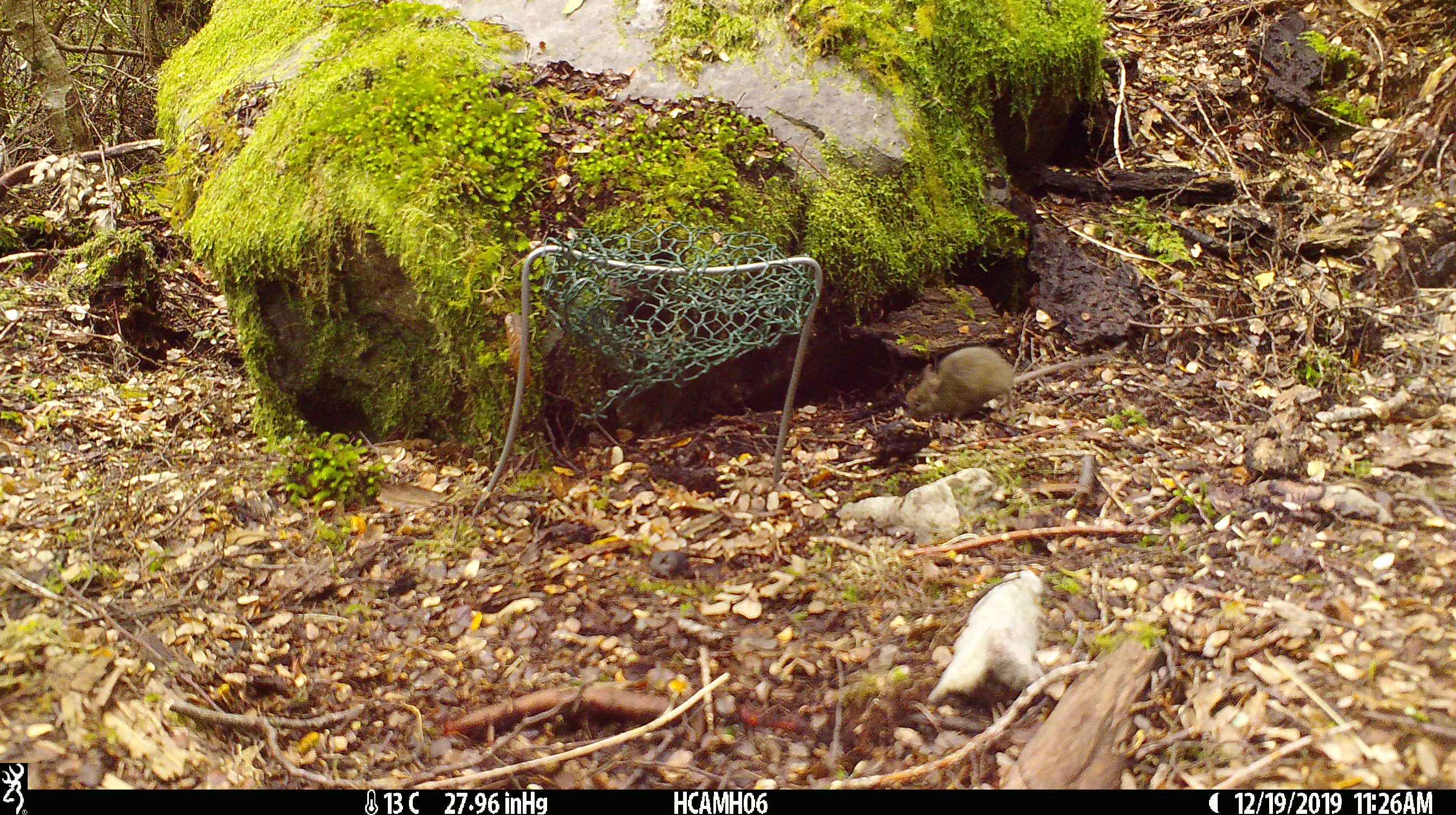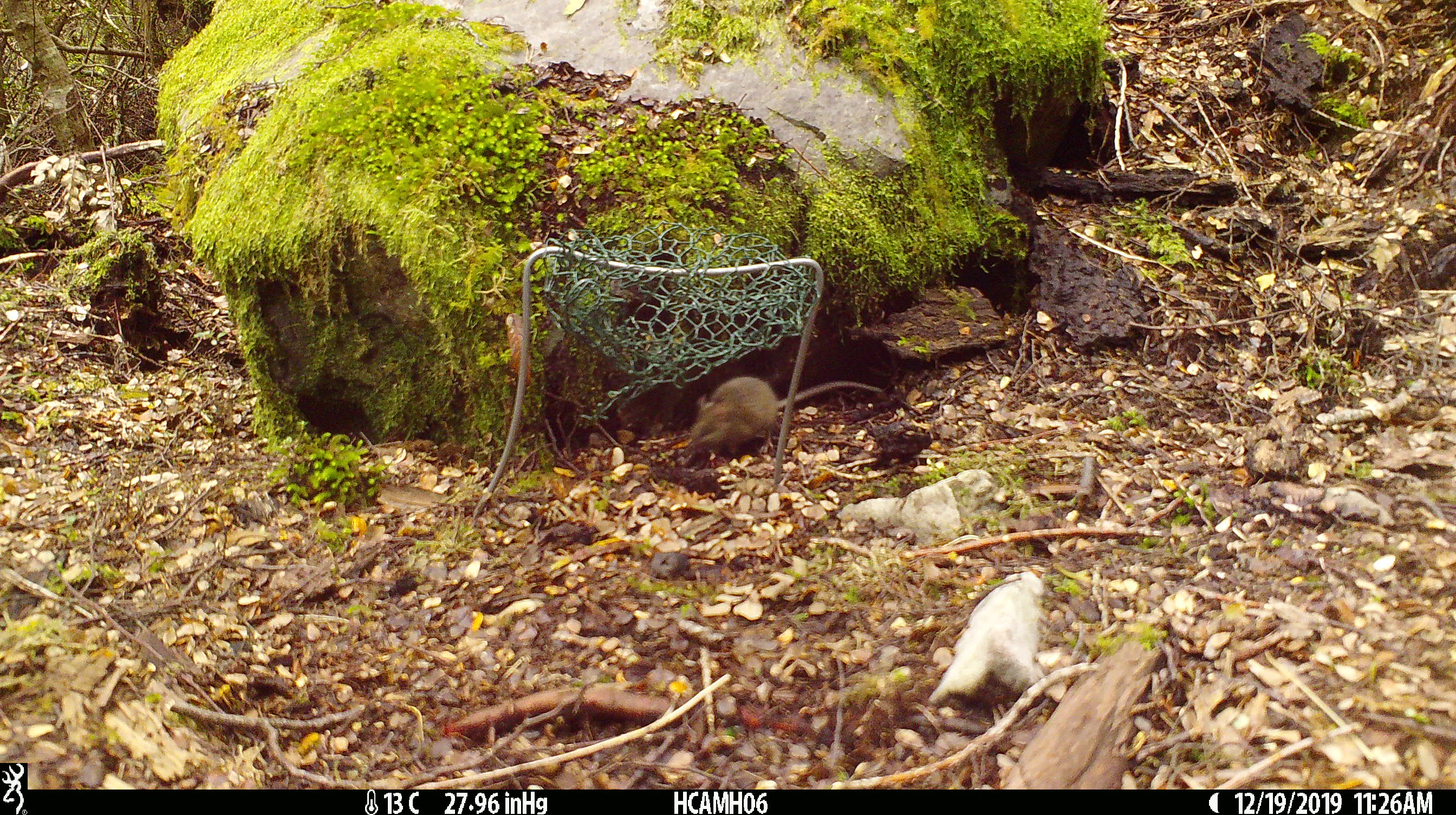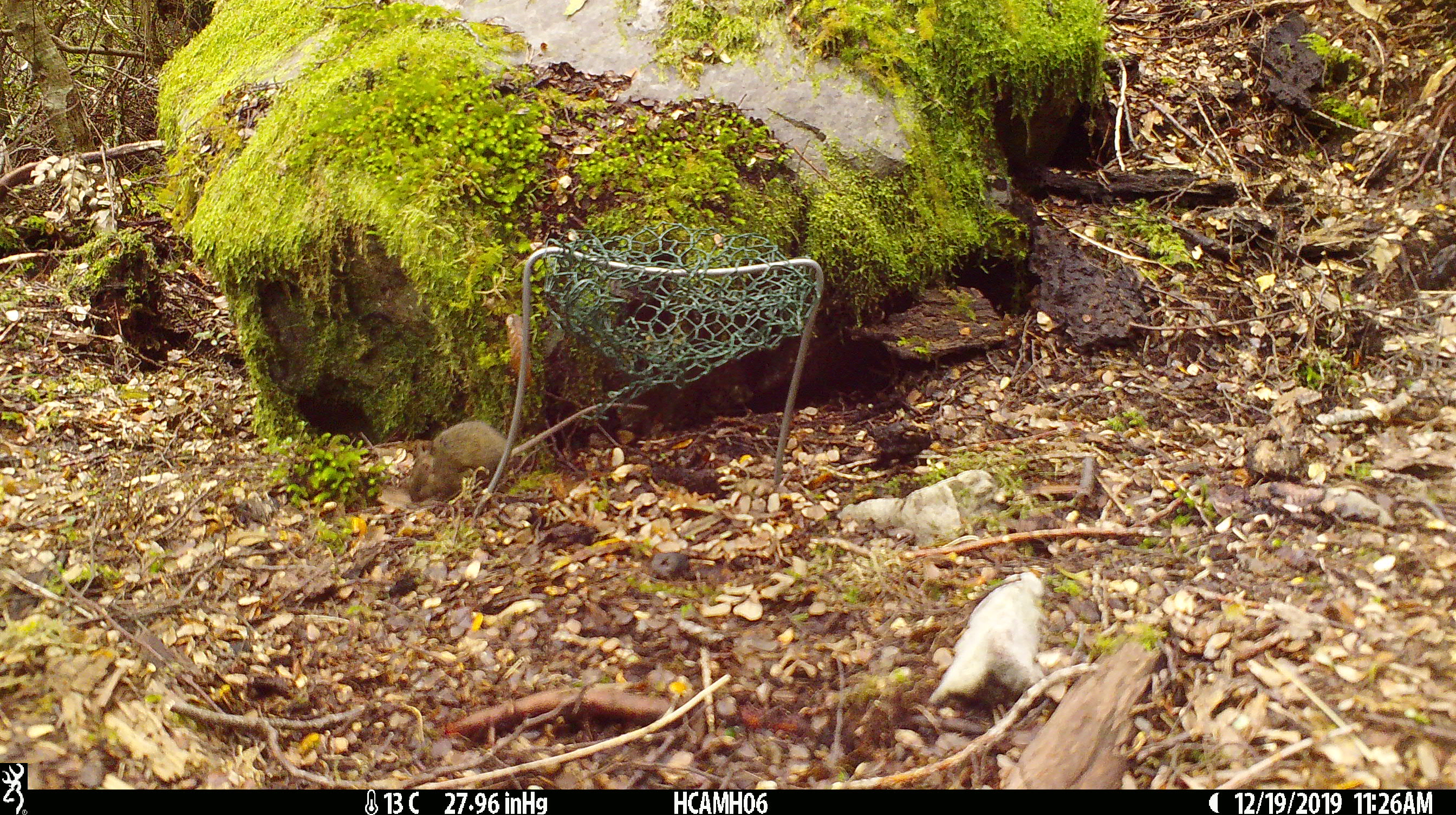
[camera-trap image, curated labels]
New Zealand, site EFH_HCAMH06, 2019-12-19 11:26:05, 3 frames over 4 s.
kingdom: Animalia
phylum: Chordata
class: Mammalia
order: Rodentia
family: Muridae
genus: Mus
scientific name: Mus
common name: mouse